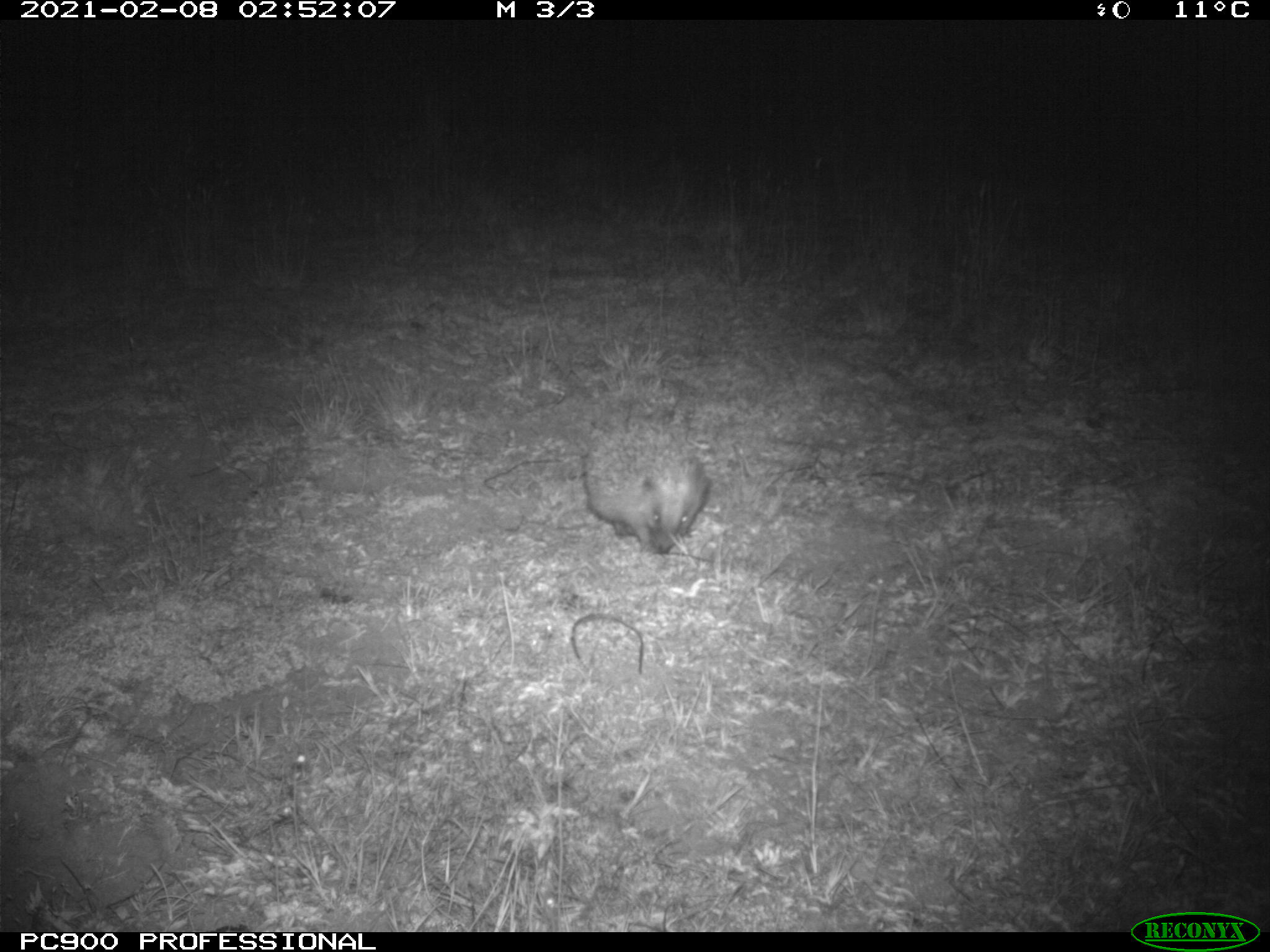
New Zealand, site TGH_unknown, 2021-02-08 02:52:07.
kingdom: Animalia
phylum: Chordata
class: Mammalia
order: Eulipotyphla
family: Erinaceidae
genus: Erinaceus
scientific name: Erinaceus europaeus europaeus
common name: european hedgehog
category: hedgehog